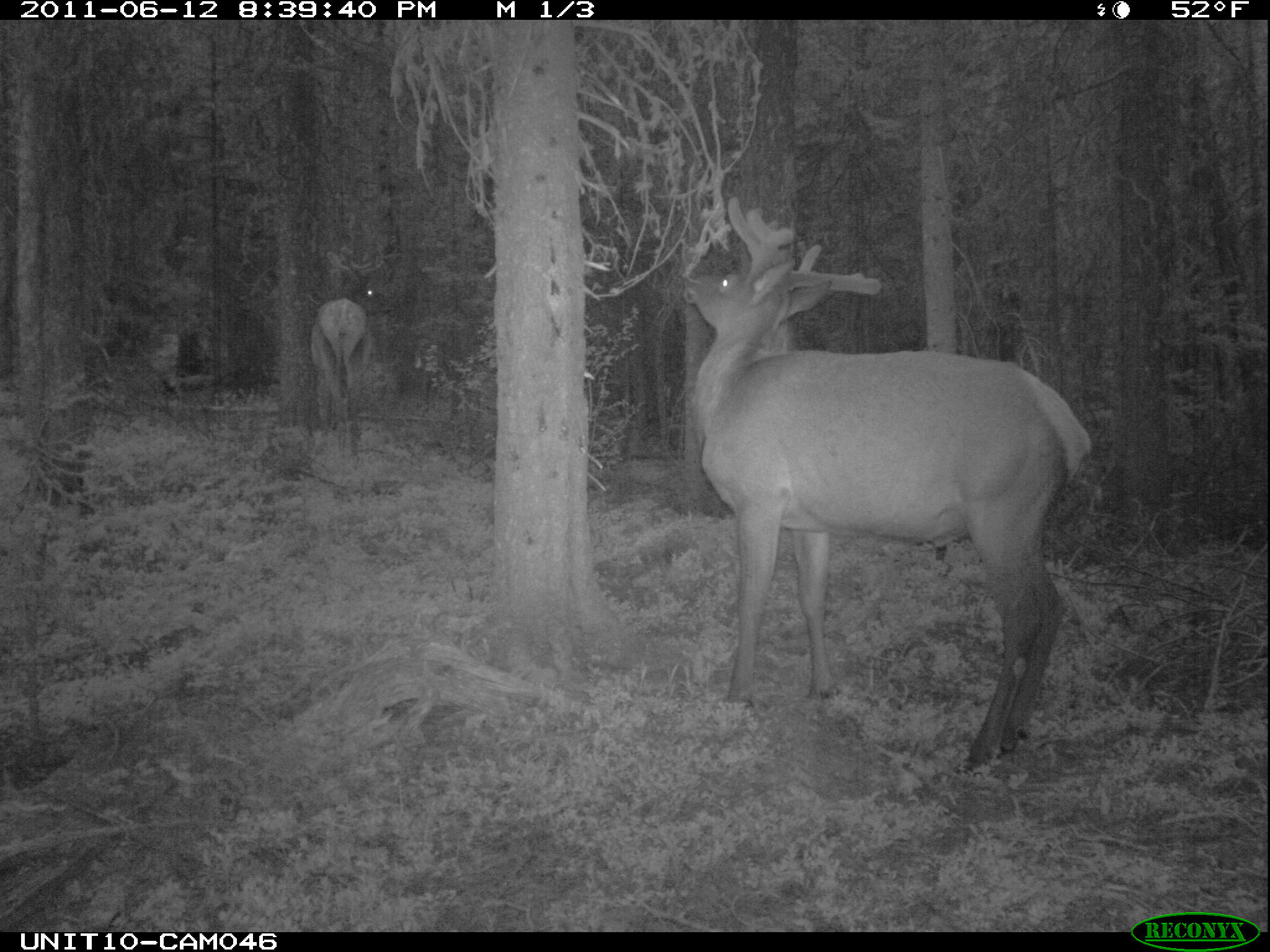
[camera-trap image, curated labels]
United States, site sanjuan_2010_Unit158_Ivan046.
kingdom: Animalia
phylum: Chordata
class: Mammalia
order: Artiodactyla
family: Cervidae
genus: Cervus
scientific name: Cervus elaphus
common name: red deer